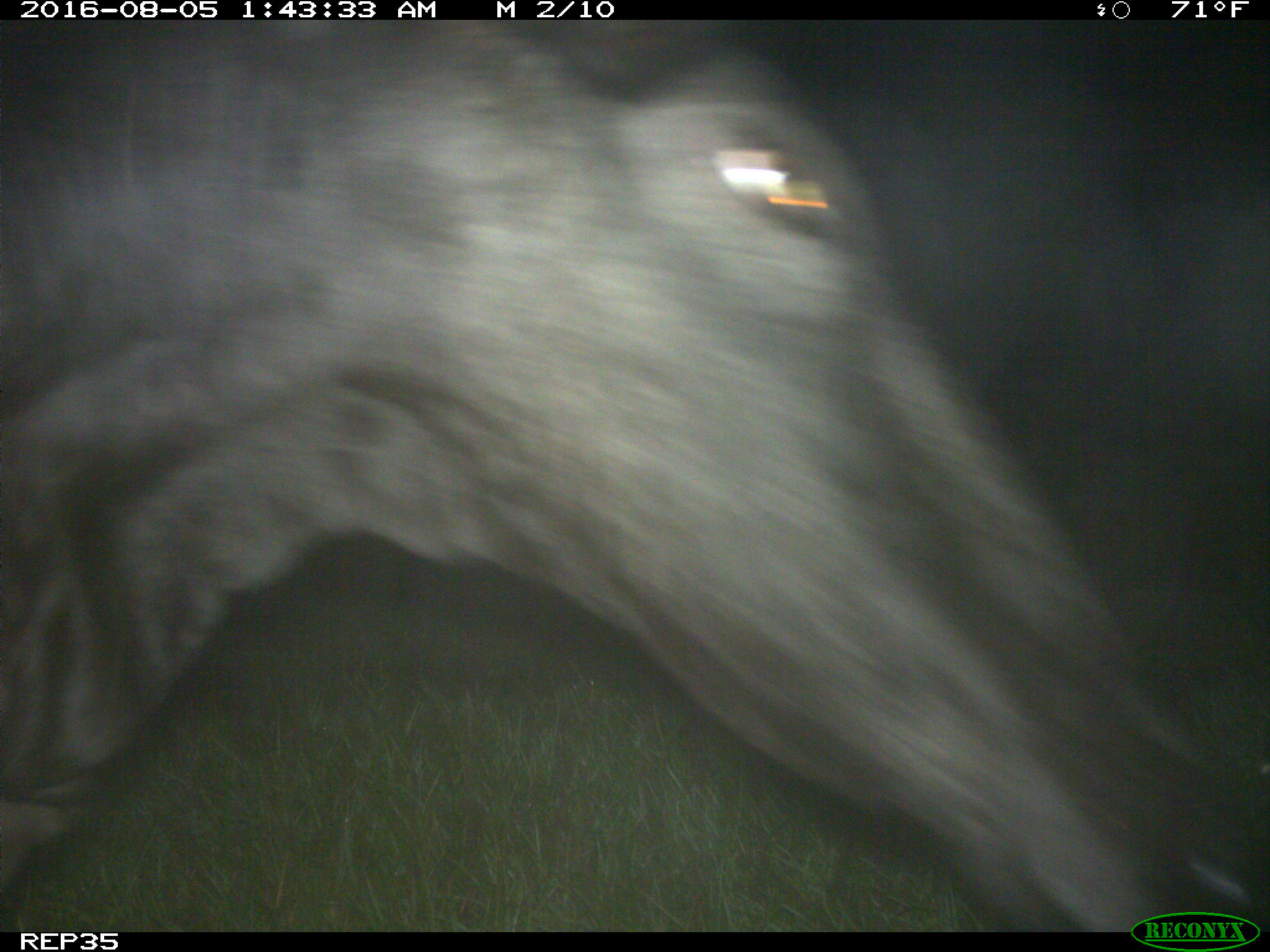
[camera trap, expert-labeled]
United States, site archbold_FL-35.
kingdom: Animalia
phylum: Chordata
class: Mammalia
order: Artiodactyla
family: Bovidae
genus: Bos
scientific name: Bos taurus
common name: domestic cow